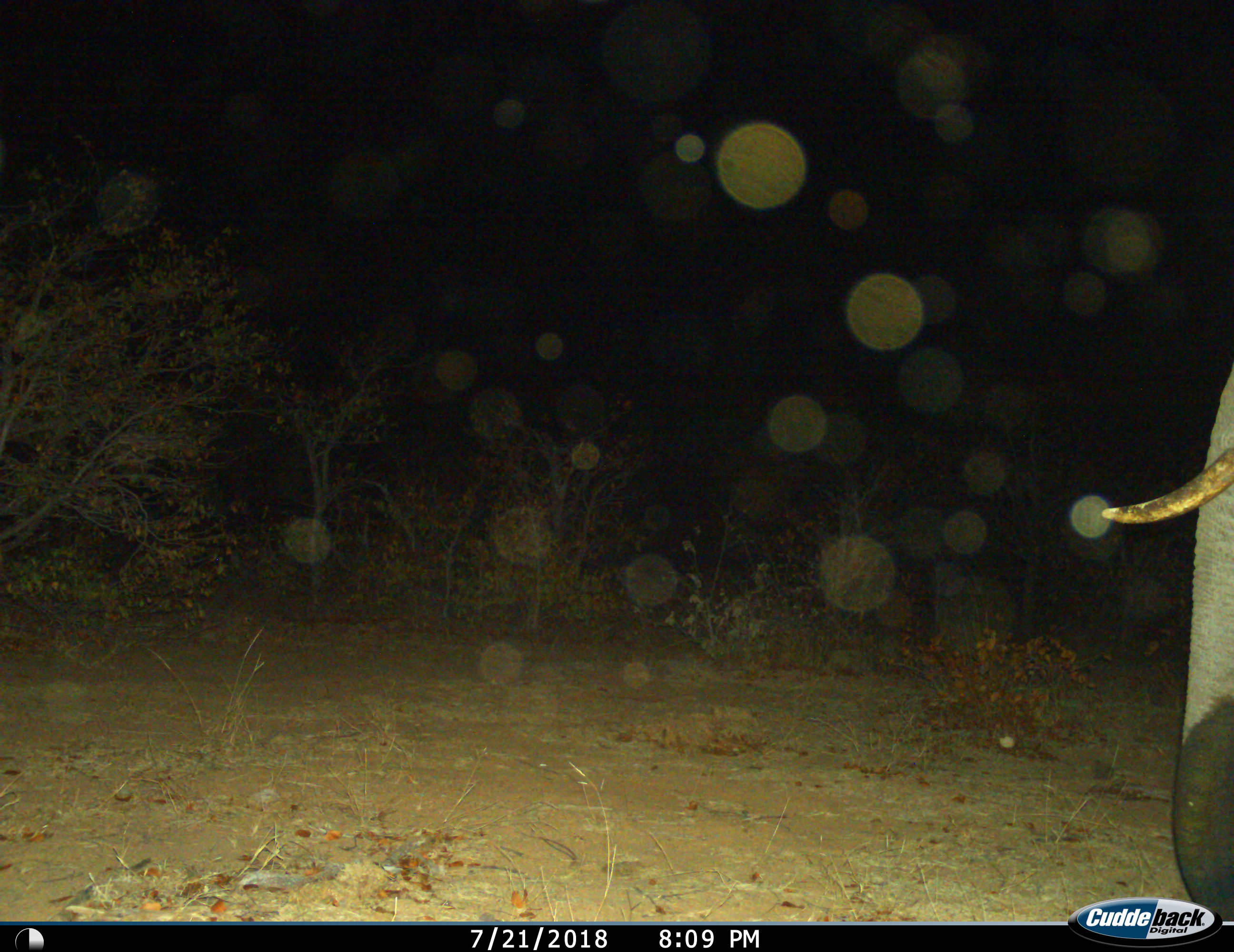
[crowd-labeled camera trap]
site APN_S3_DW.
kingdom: Animalia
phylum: Chordata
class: Mammalia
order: Proboscidea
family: Elephantidae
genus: Loxodonta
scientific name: Loxodonta africana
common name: african bush elephant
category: elephant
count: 1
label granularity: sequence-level